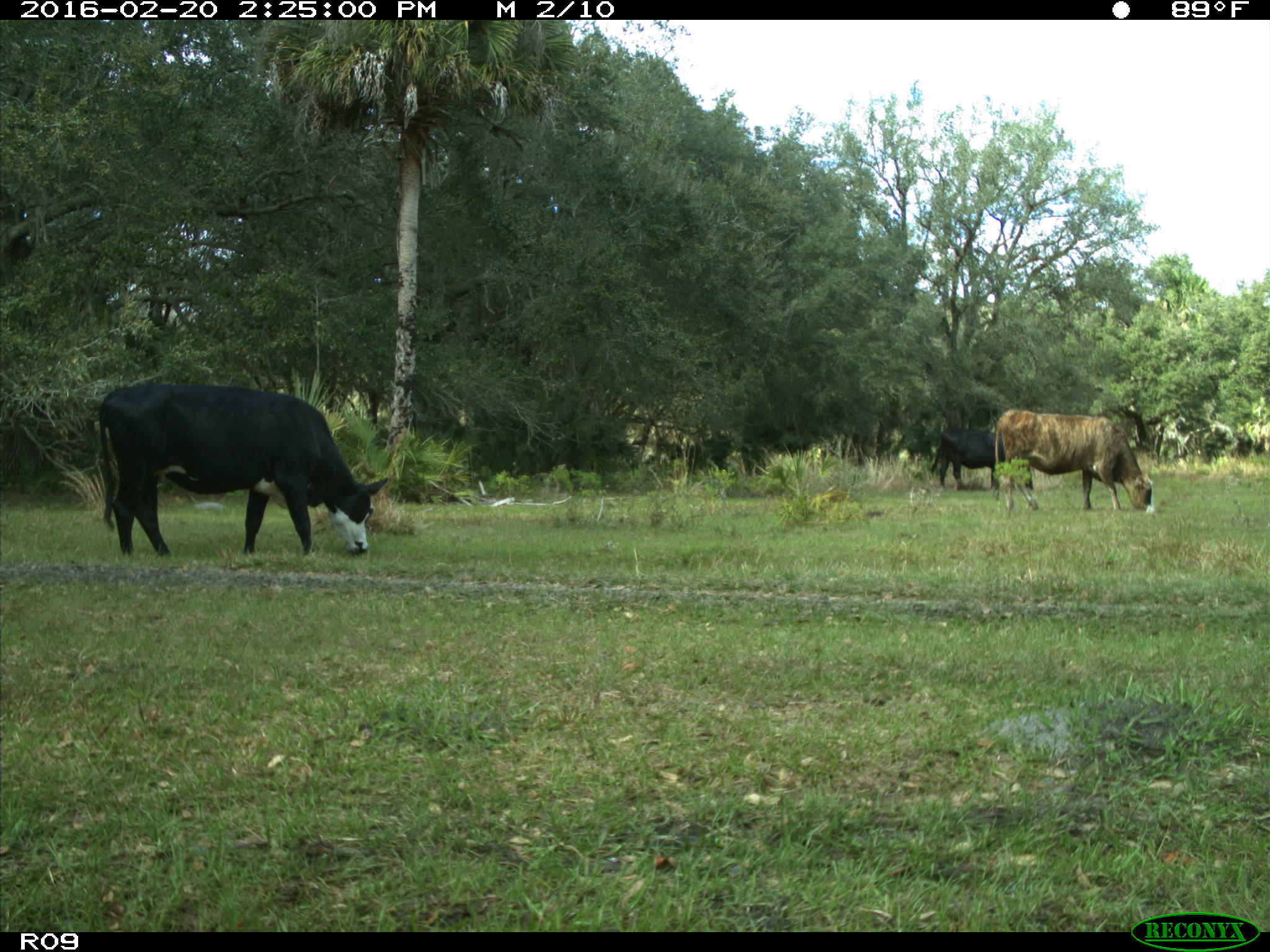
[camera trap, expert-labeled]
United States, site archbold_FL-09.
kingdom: Animalia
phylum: Chordata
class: Mammalia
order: Artiodactyla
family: Bovidae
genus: Bos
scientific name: Bos taurus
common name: domestic cow